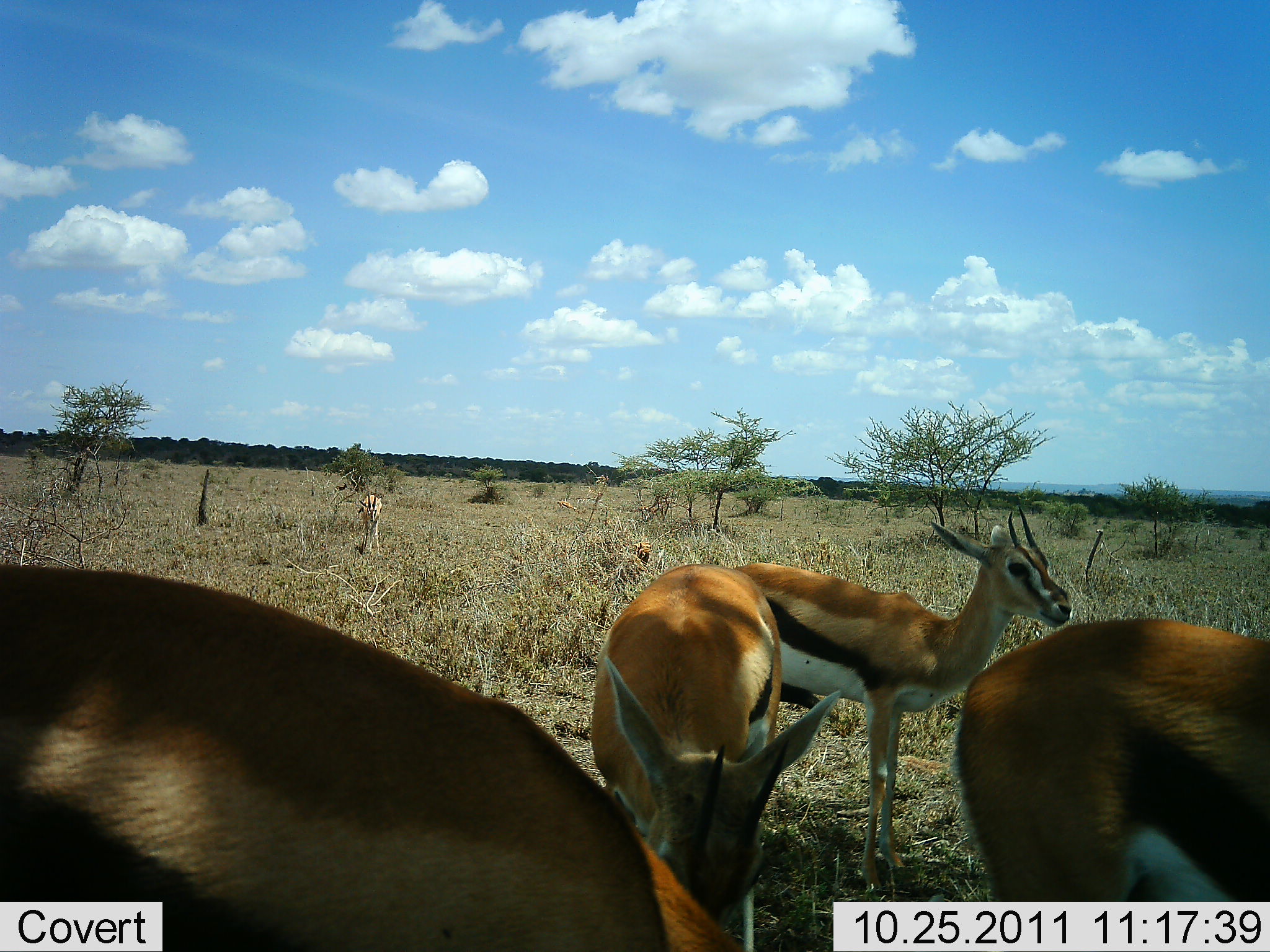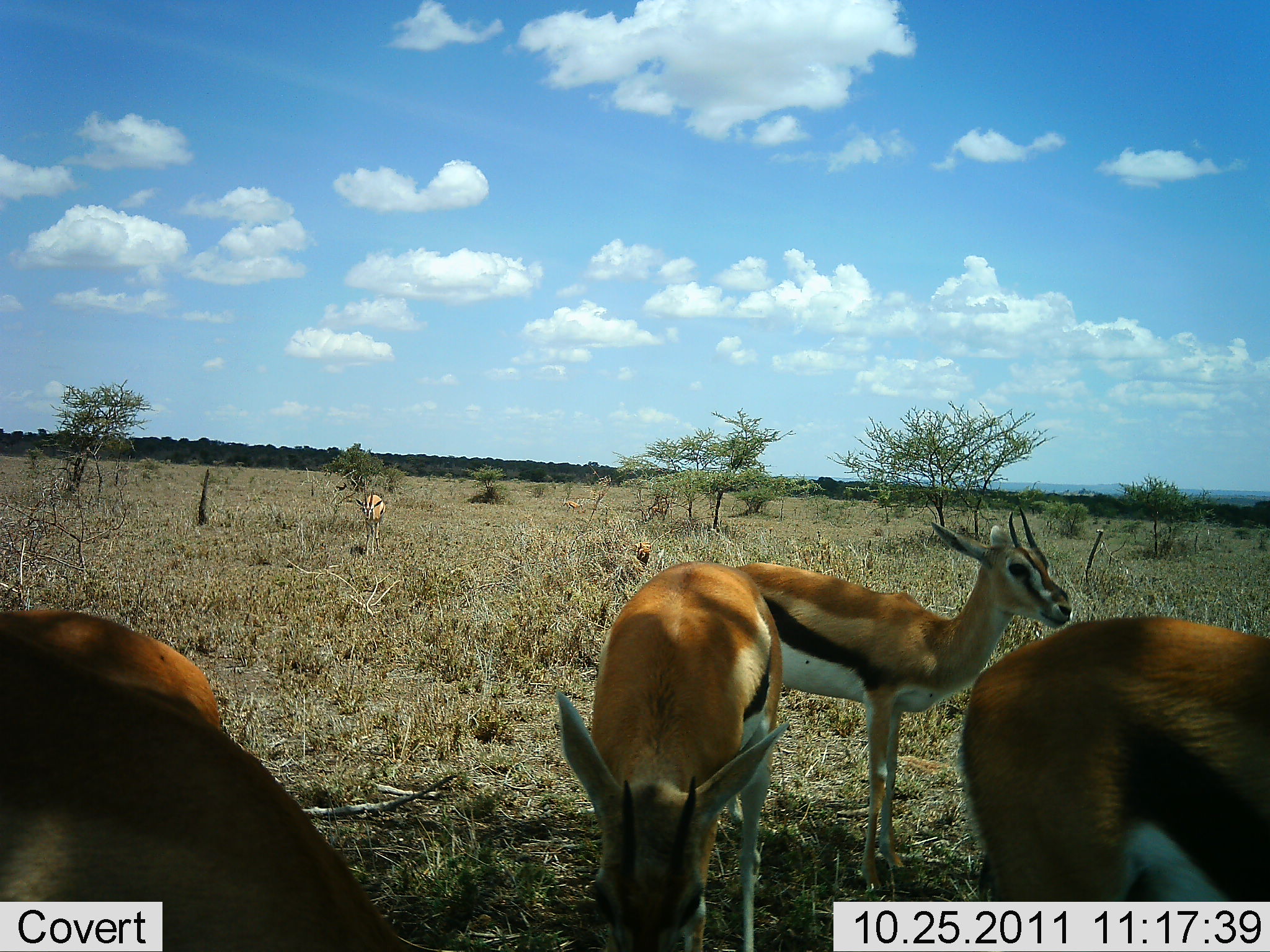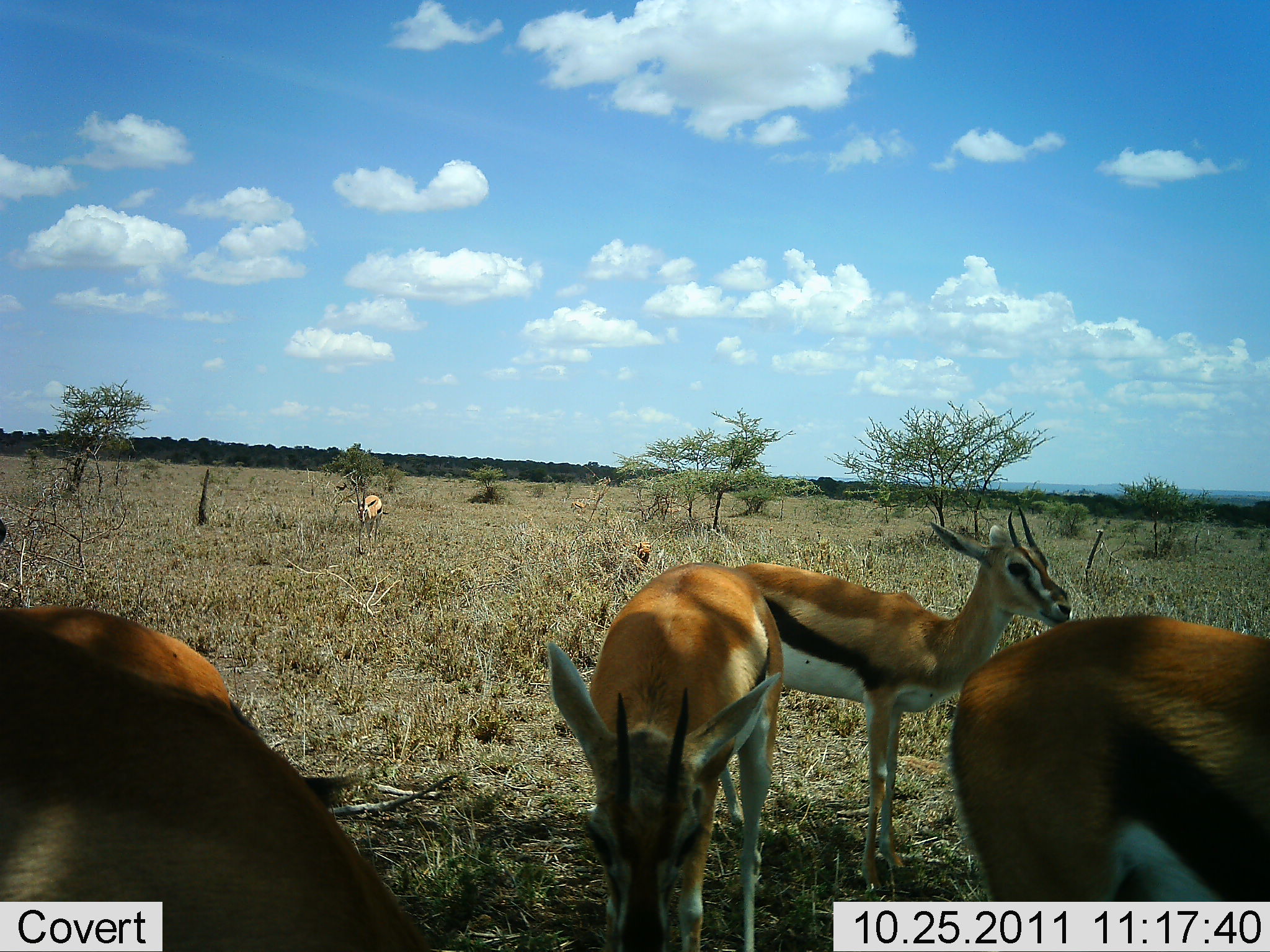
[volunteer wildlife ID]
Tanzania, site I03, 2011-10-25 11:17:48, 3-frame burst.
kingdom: Animalia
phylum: Chordata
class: Mammalia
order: Artiodactyla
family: Bovidae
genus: Eudorcas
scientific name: Eudorcas thomsonii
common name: thomson's gazelle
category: gazellethomsons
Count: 5.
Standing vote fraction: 92%.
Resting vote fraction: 0%.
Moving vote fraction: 17%.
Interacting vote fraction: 0%.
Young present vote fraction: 0%.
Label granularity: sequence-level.